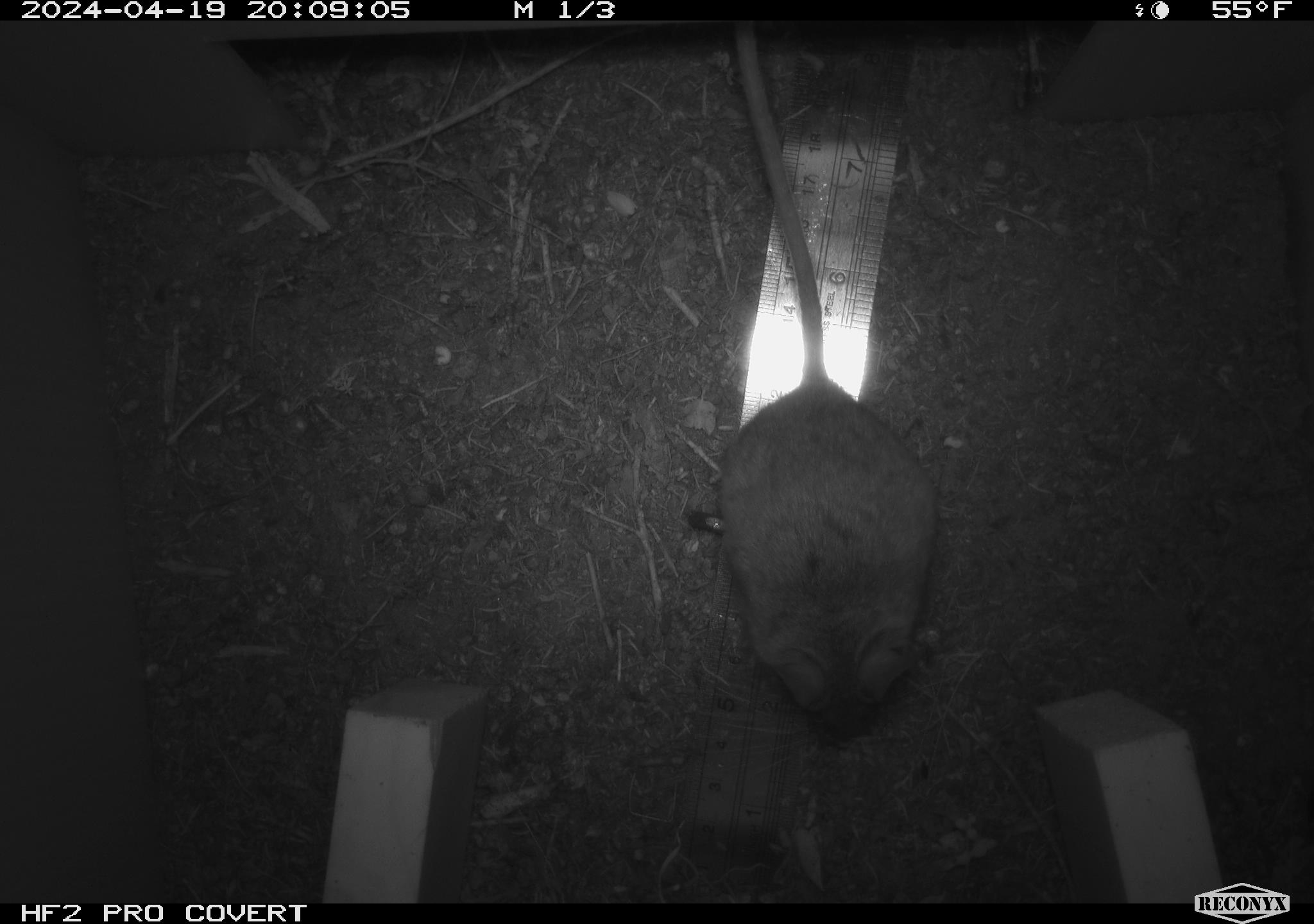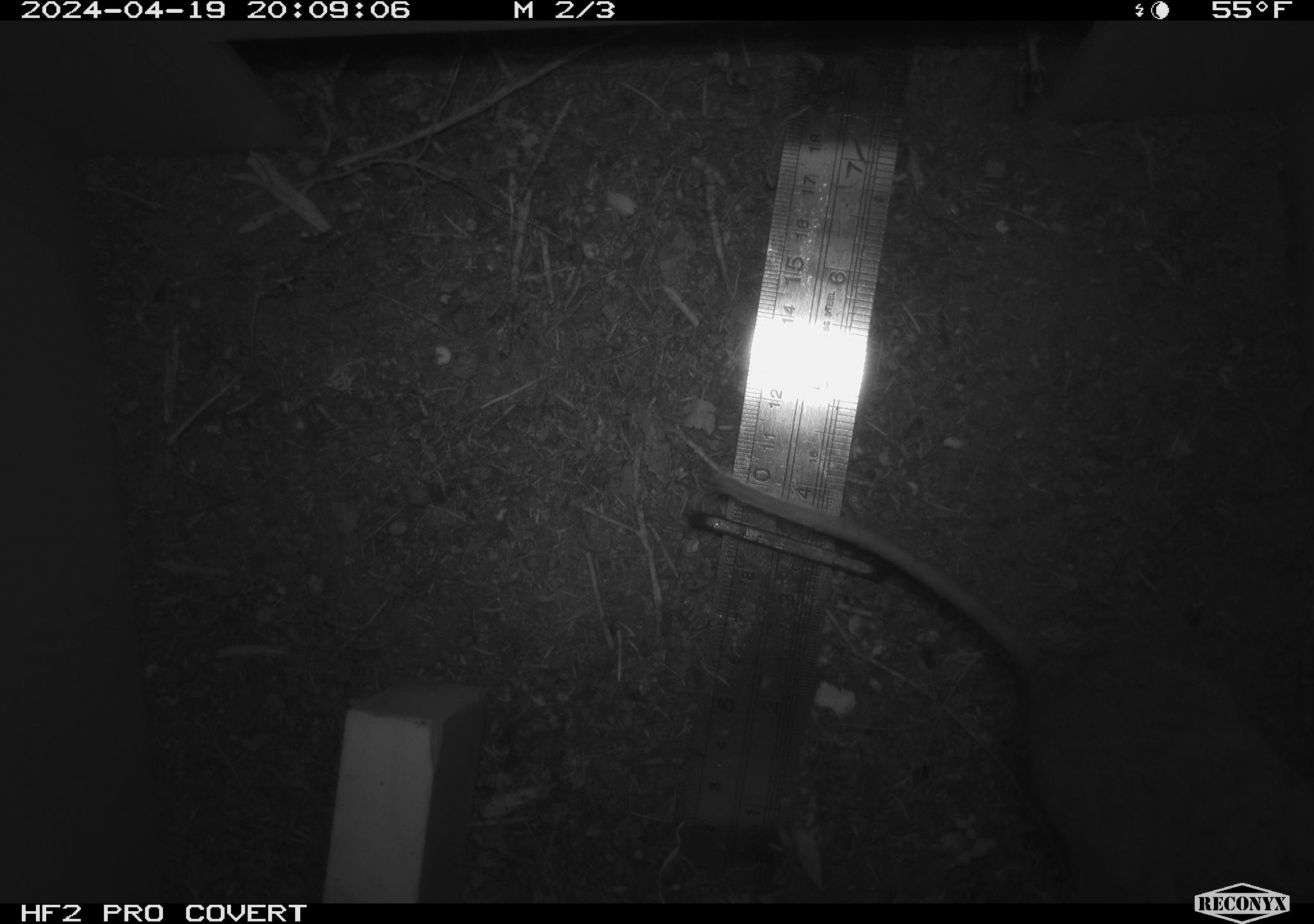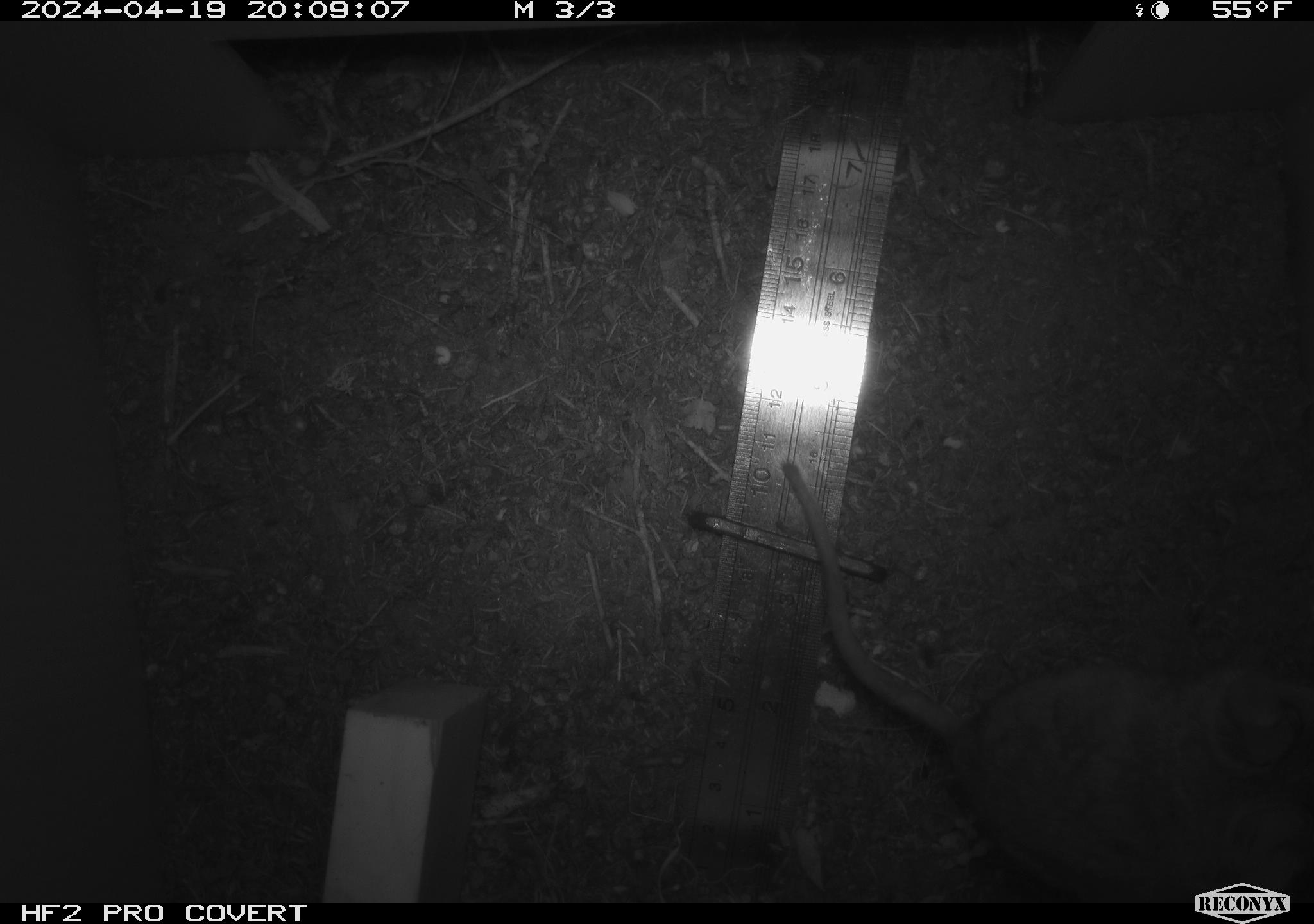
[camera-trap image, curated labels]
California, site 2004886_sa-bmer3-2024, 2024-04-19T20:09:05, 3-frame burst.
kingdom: Animalia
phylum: Chordata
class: Mammalia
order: Rodentia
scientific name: Rodentia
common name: mouse species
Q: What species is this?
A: Mouse species (Rodentia).